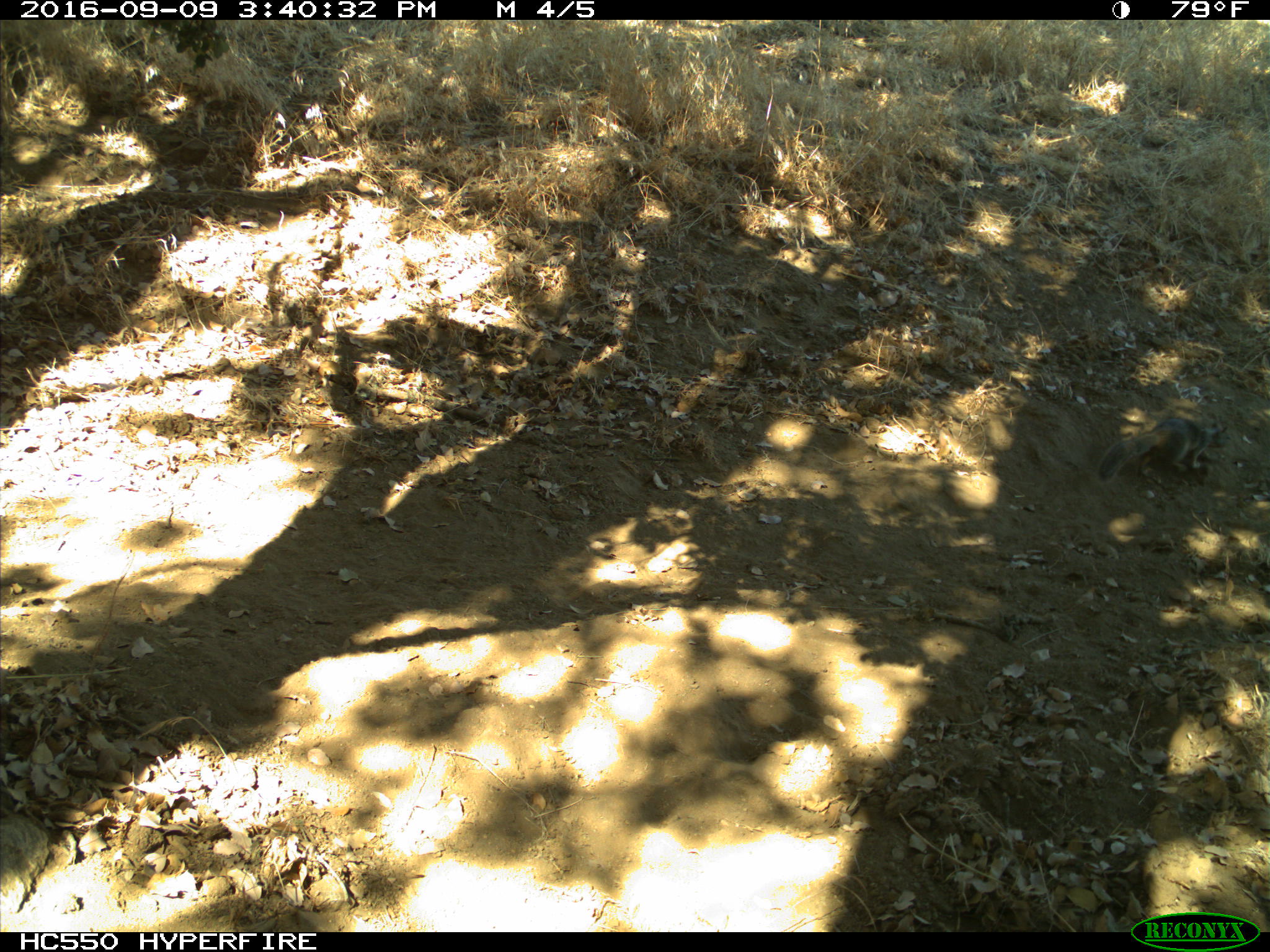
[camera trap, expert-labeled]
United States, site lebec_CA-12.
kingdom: Animalia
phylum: Chordata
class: Mammalia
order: Rodentia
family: Sciuridae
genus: Otospermophilus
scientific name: Otospermophilus beecheyi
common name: california ground squirrel